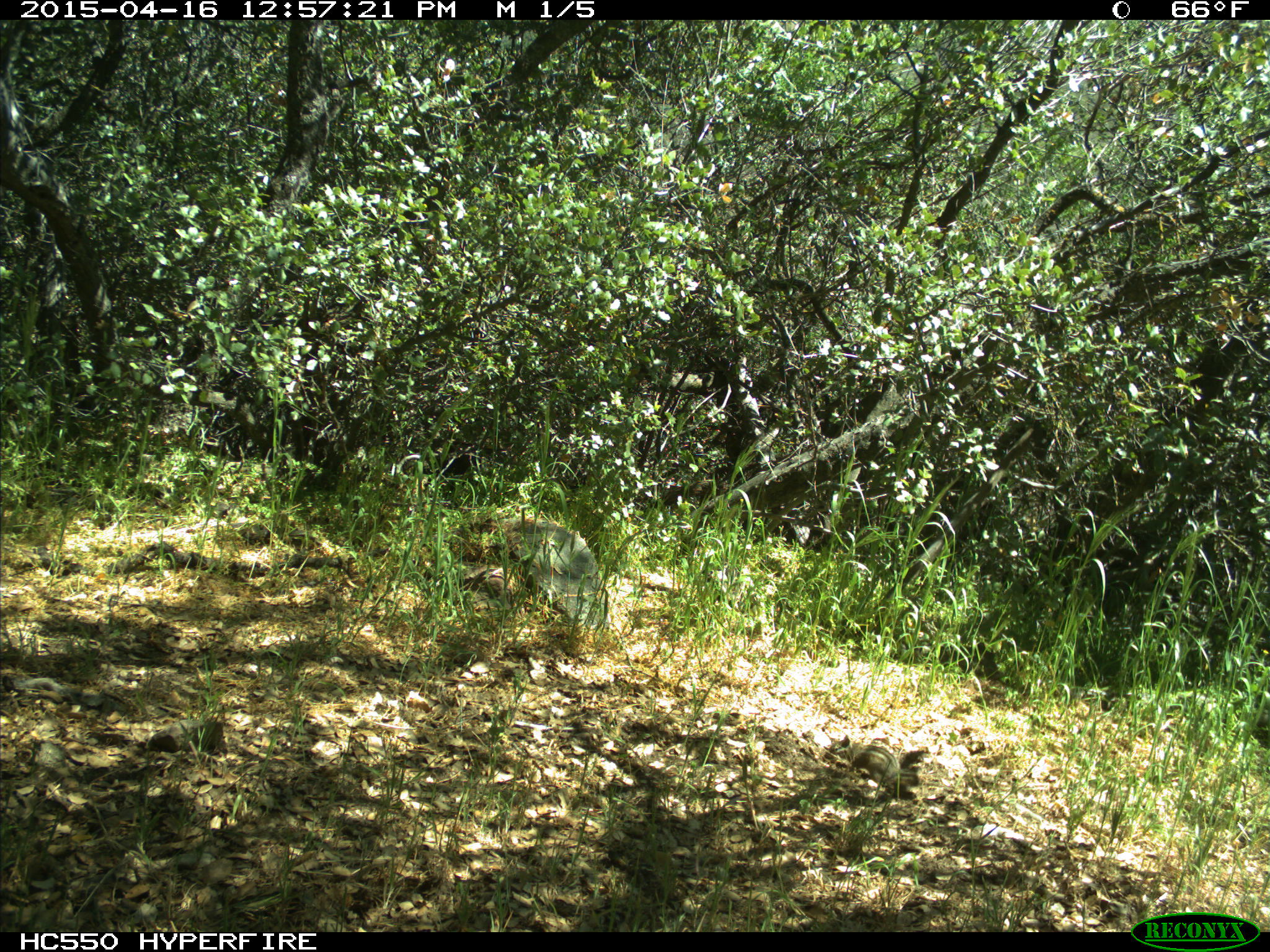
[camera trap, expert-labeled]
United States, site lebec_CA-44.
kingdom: Animalia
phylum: Chordata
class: Mammalia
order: Rodentia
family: Sciuridae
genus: Tamias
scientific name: Tamias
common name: chipmunk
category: unidentified chipmunk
Unidentified chipmunk (chipmunk) (Tamias).